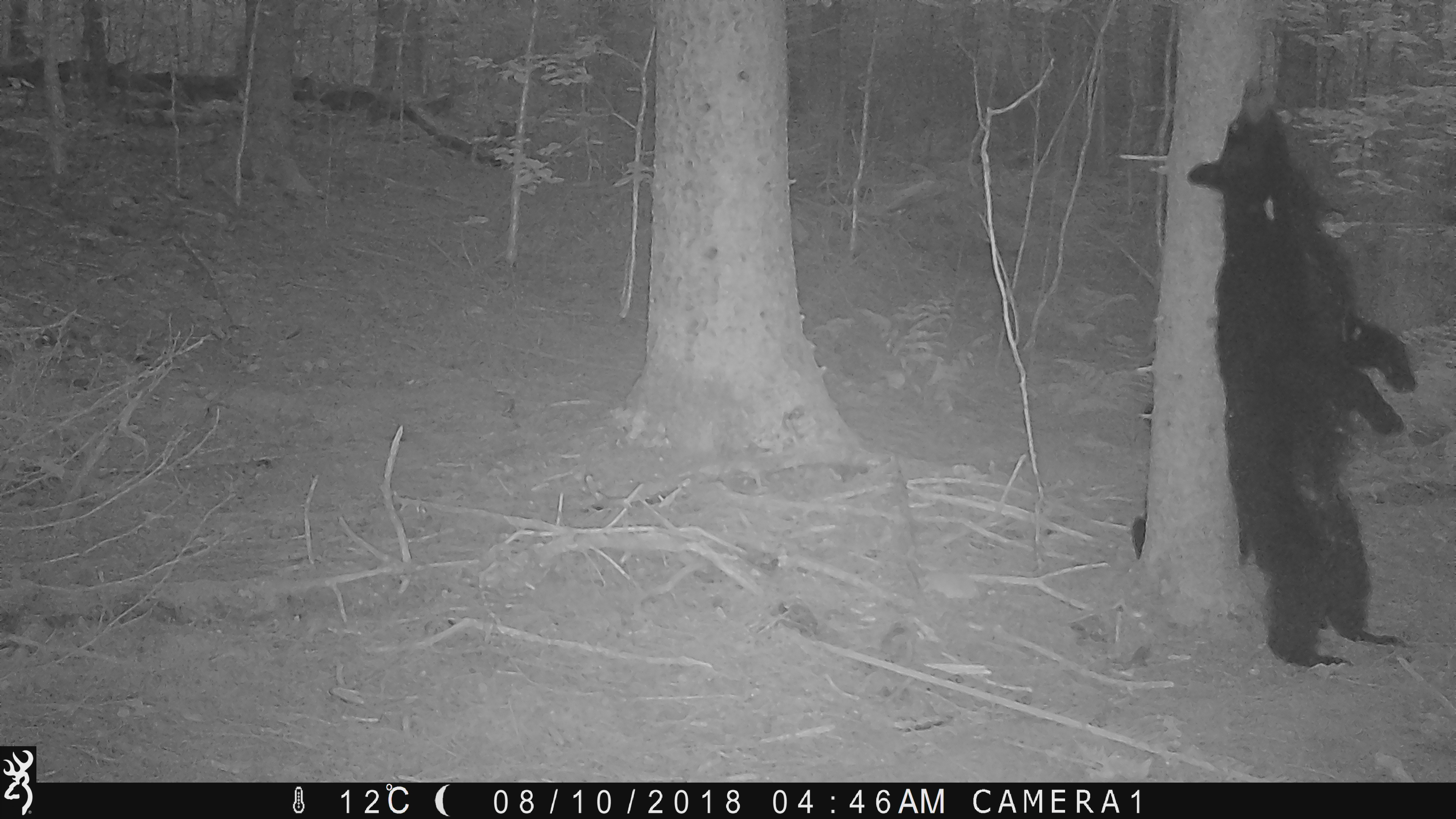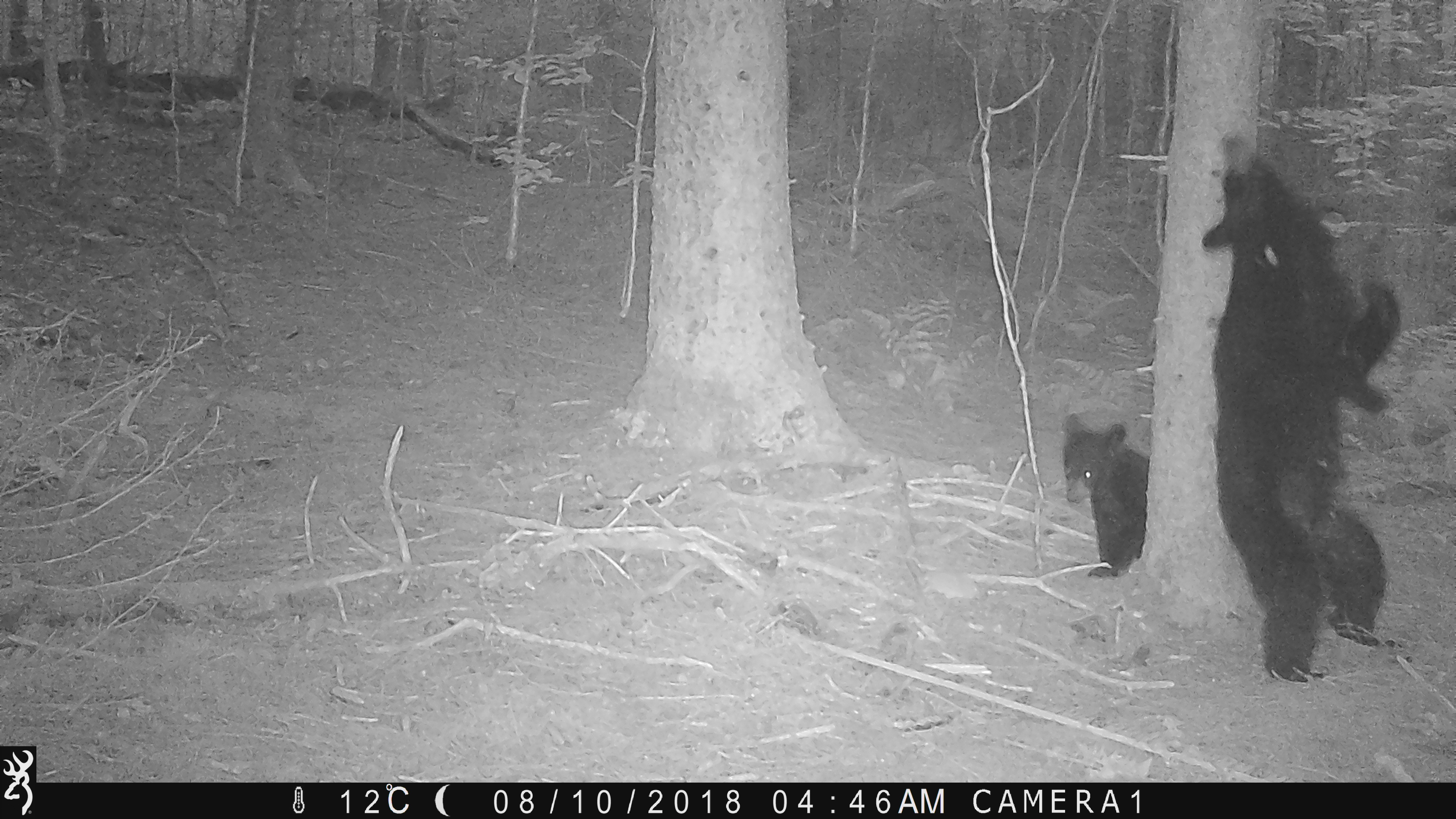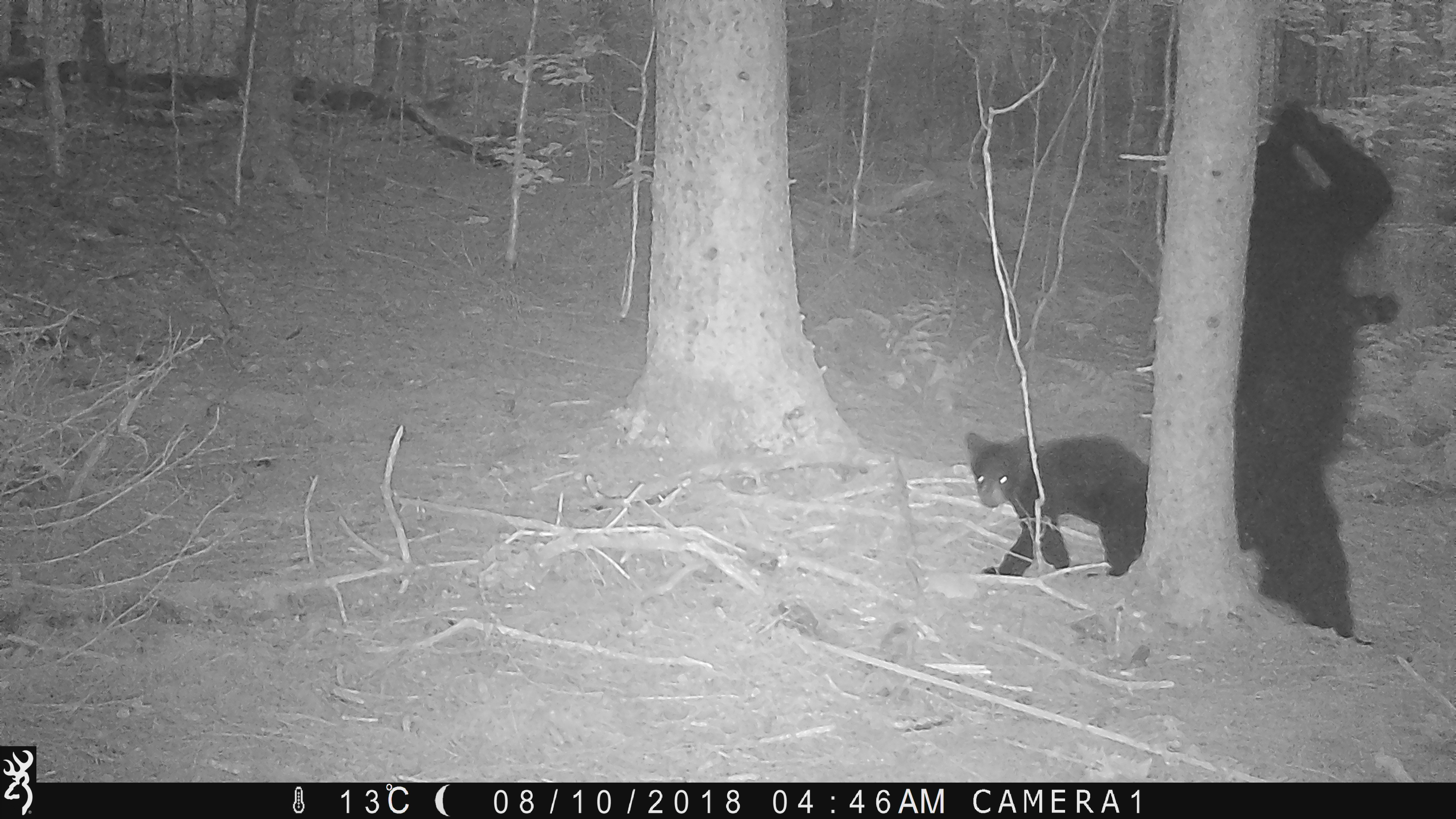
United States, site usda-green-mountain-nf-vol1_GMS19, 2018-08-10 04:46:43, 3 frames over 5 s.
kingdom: Animalia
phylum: Chordata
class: Mammalia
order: Carnivora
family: Ursidae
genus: Ursus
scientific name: Ursus americanus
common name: black bear